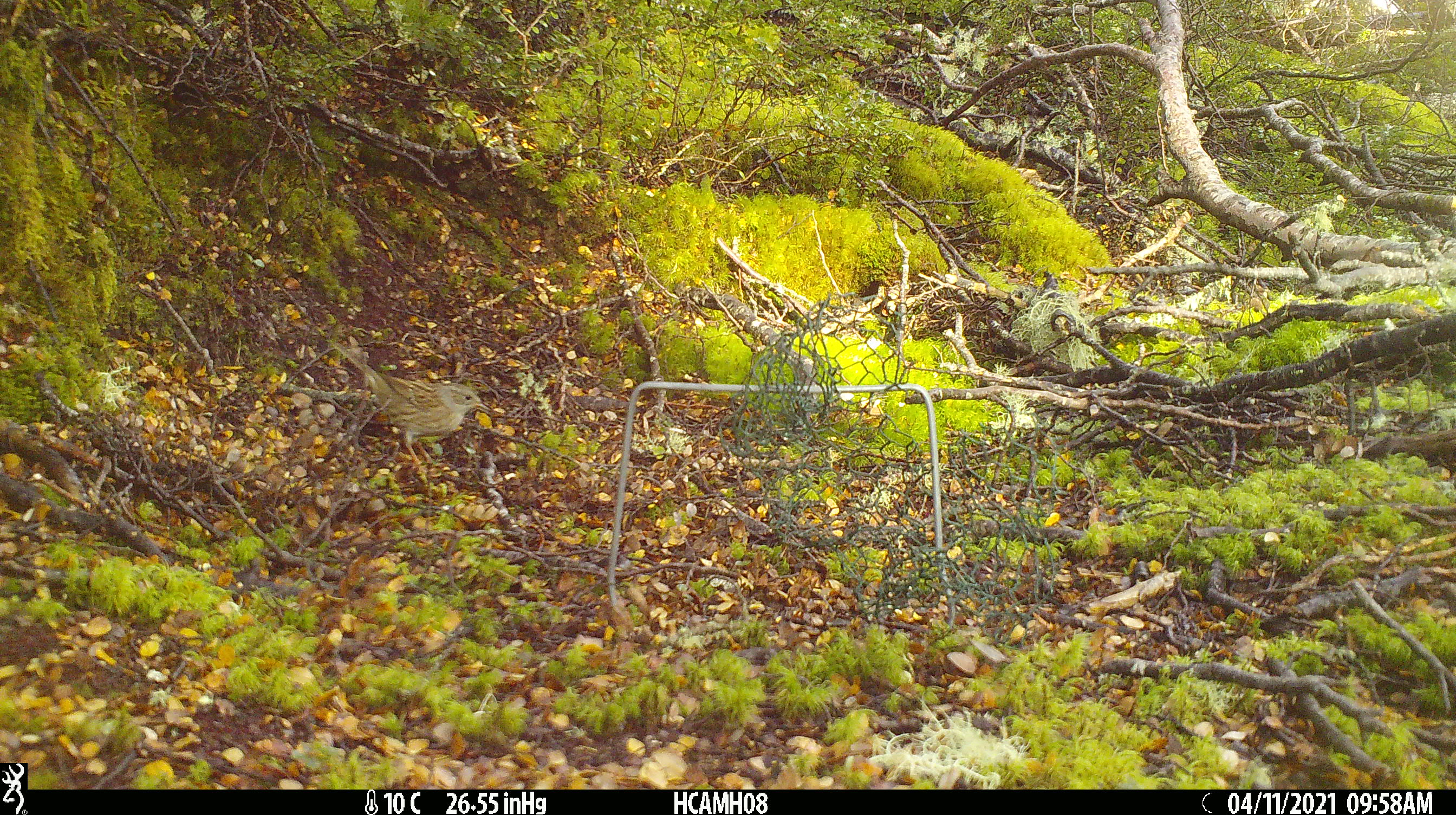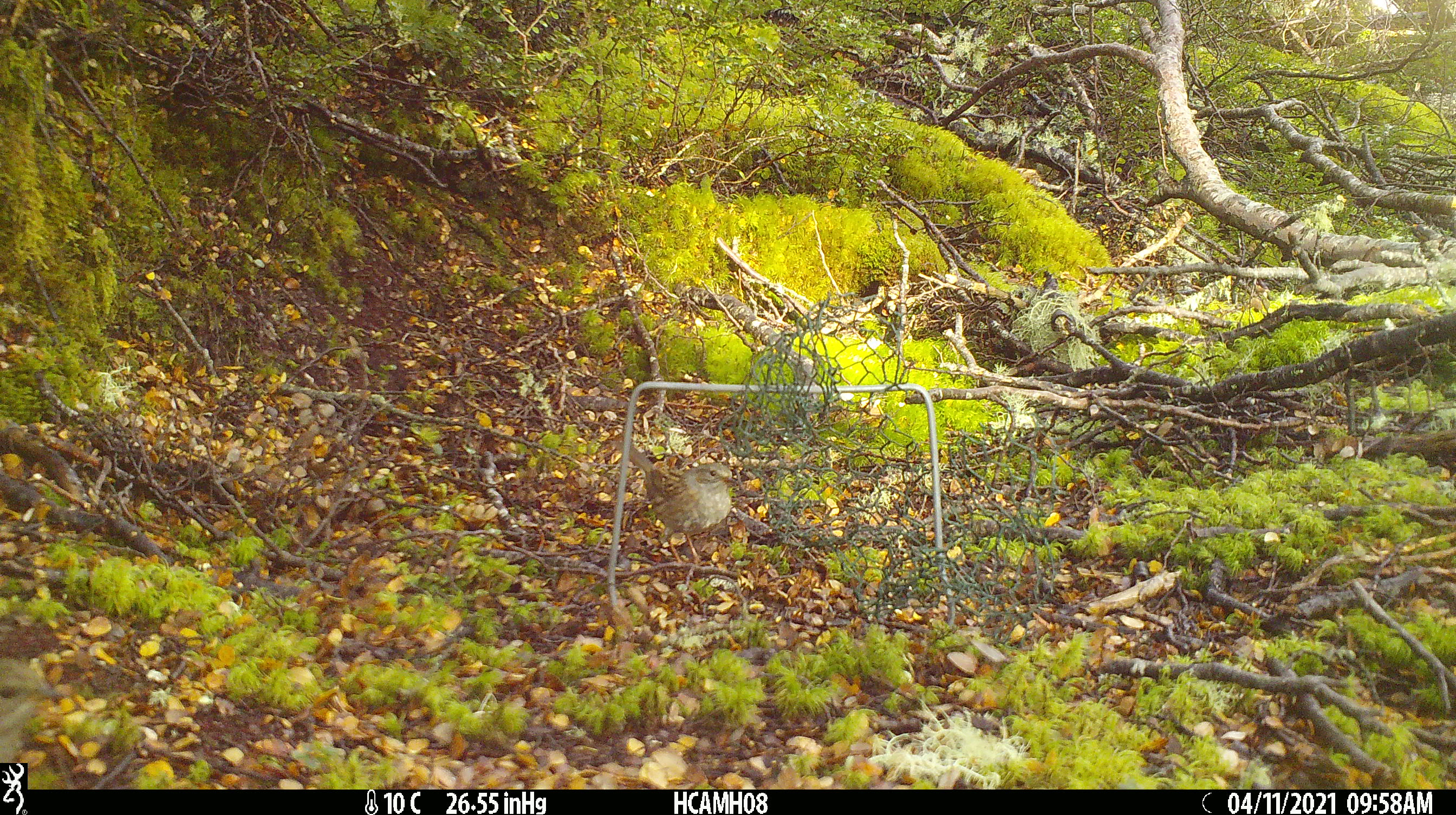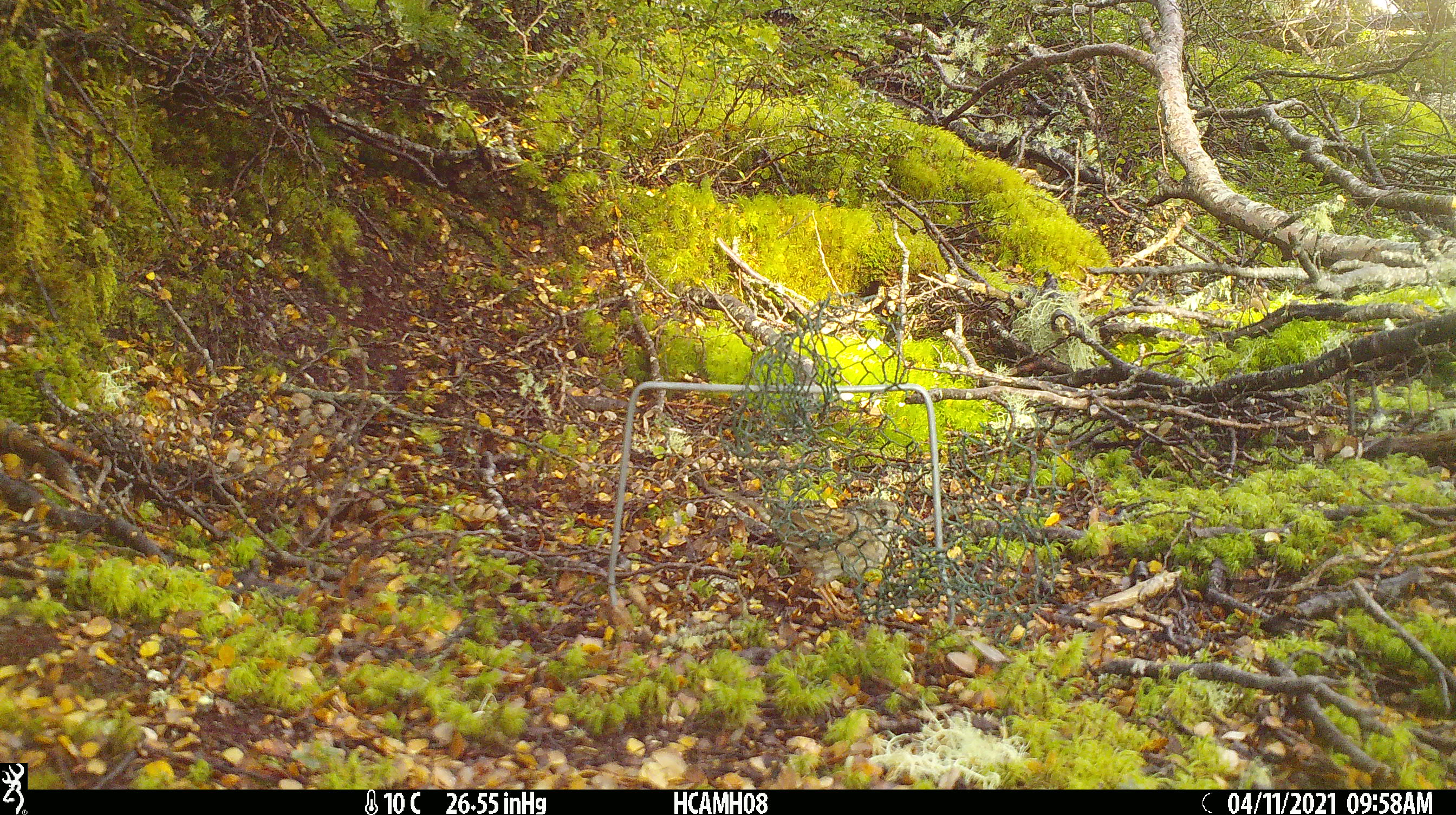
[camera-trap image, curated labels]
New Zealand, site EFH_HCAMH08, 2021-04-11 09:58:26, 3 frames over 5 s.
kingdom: Animalia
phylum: Chordata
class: Aves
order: Passeriformes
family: Prunellidae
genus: Prunella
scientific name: Prunella modularis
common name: dunnock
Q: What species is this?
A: Dunnock (Prunella modularis).